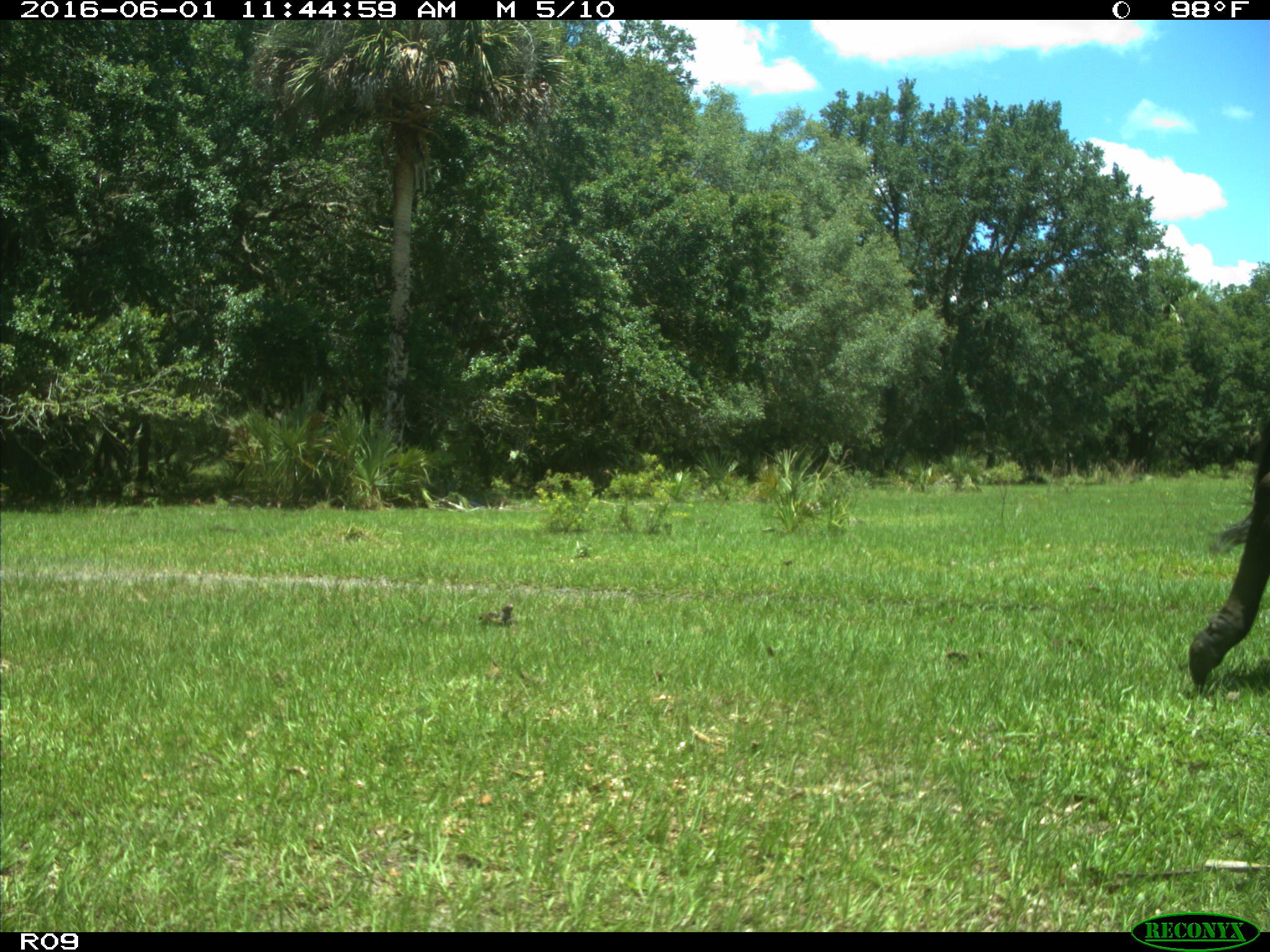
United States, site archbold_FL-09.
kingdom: Animalia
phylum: Chordata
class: Mammalia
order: Artiodactyla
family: Bovidae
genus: Bos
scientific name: Bos taurus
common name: domestic cow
Bos taurus (domestic cow).